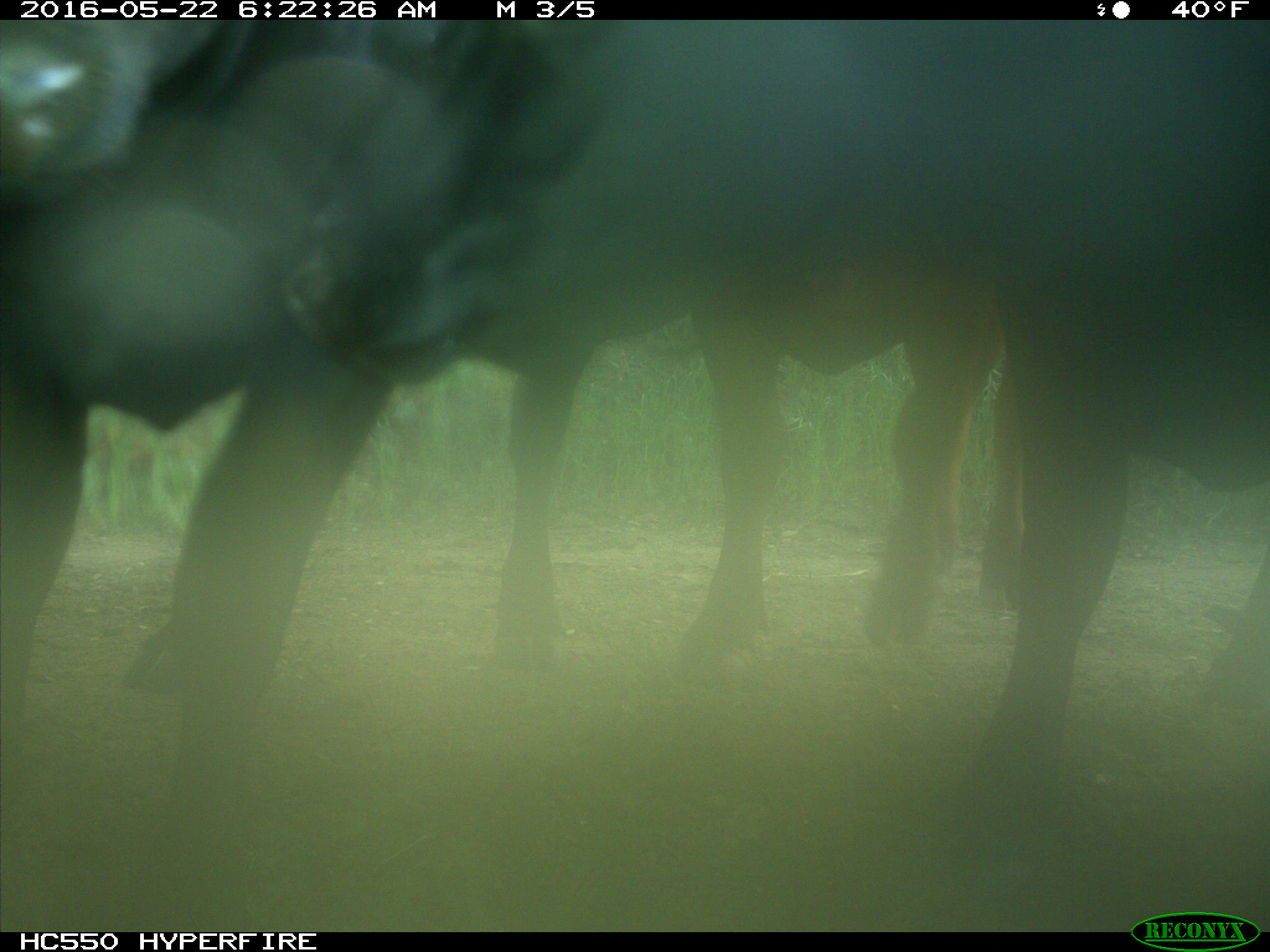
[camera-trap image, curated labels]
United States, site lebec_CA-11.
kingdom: Animalia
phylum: Chordata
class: Mammalia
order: Artiodactyla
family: Bovidae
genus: Bos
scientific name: Bos taurus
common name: domestic cow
Bos taurus (domestic cow).